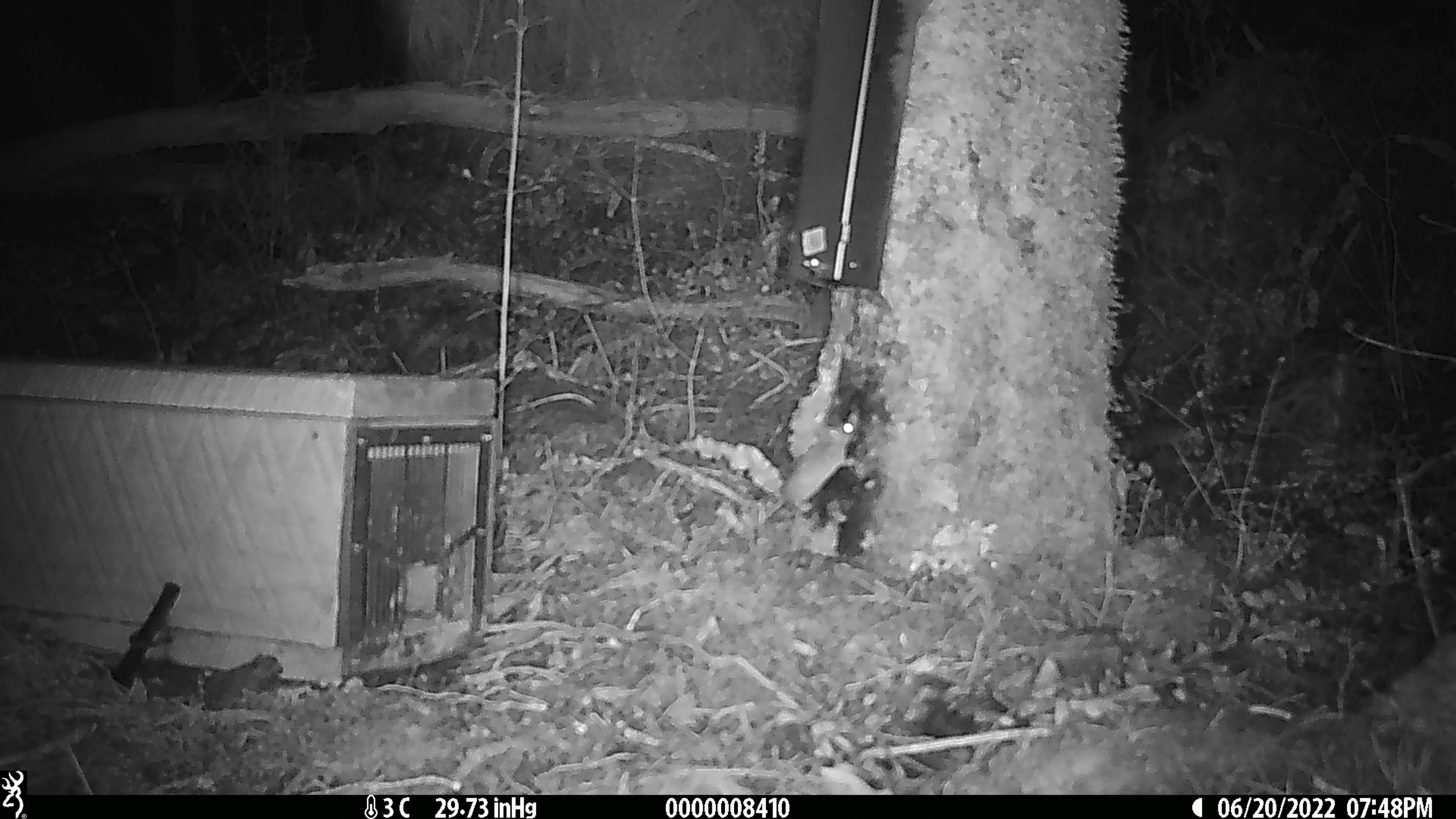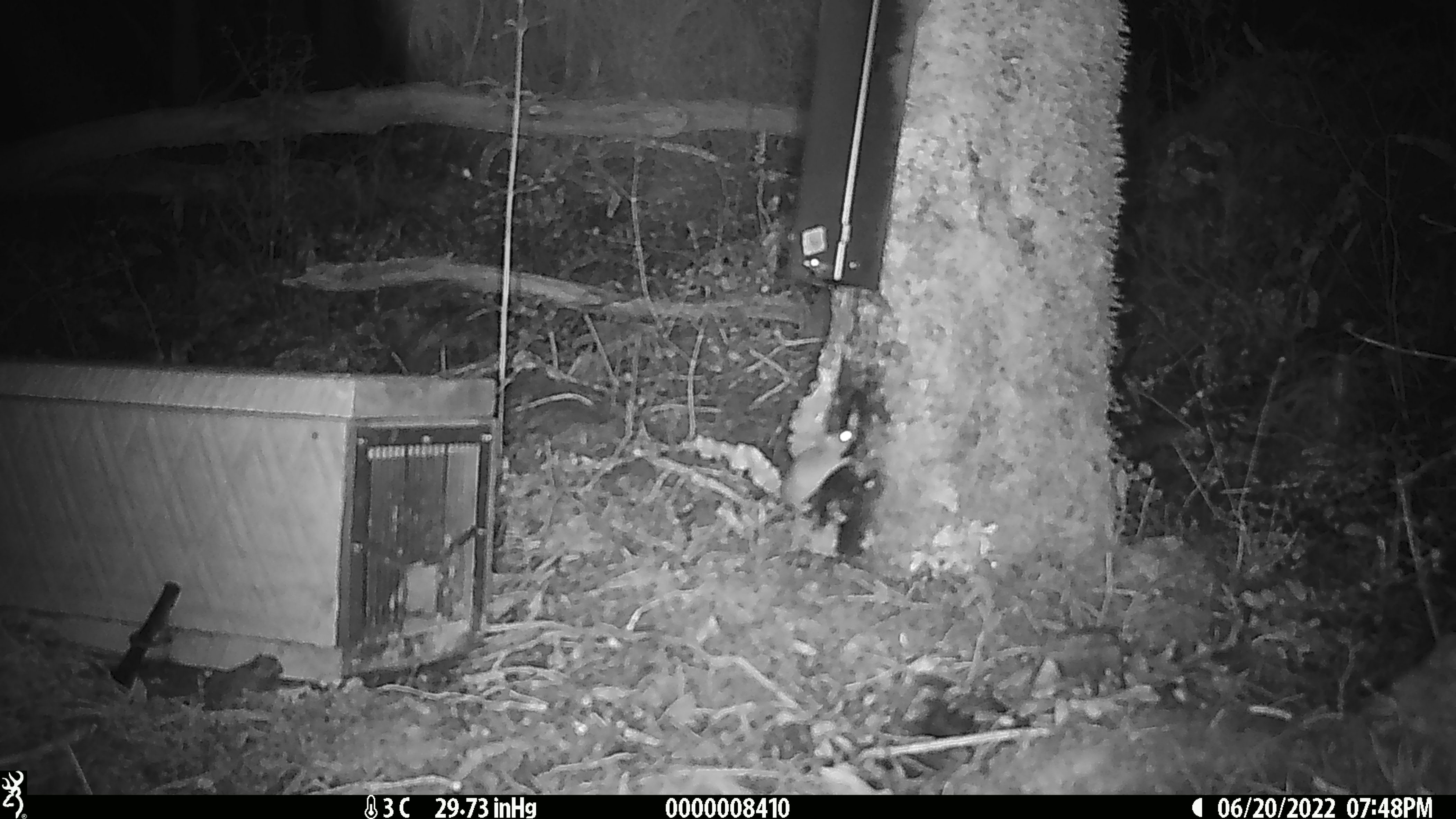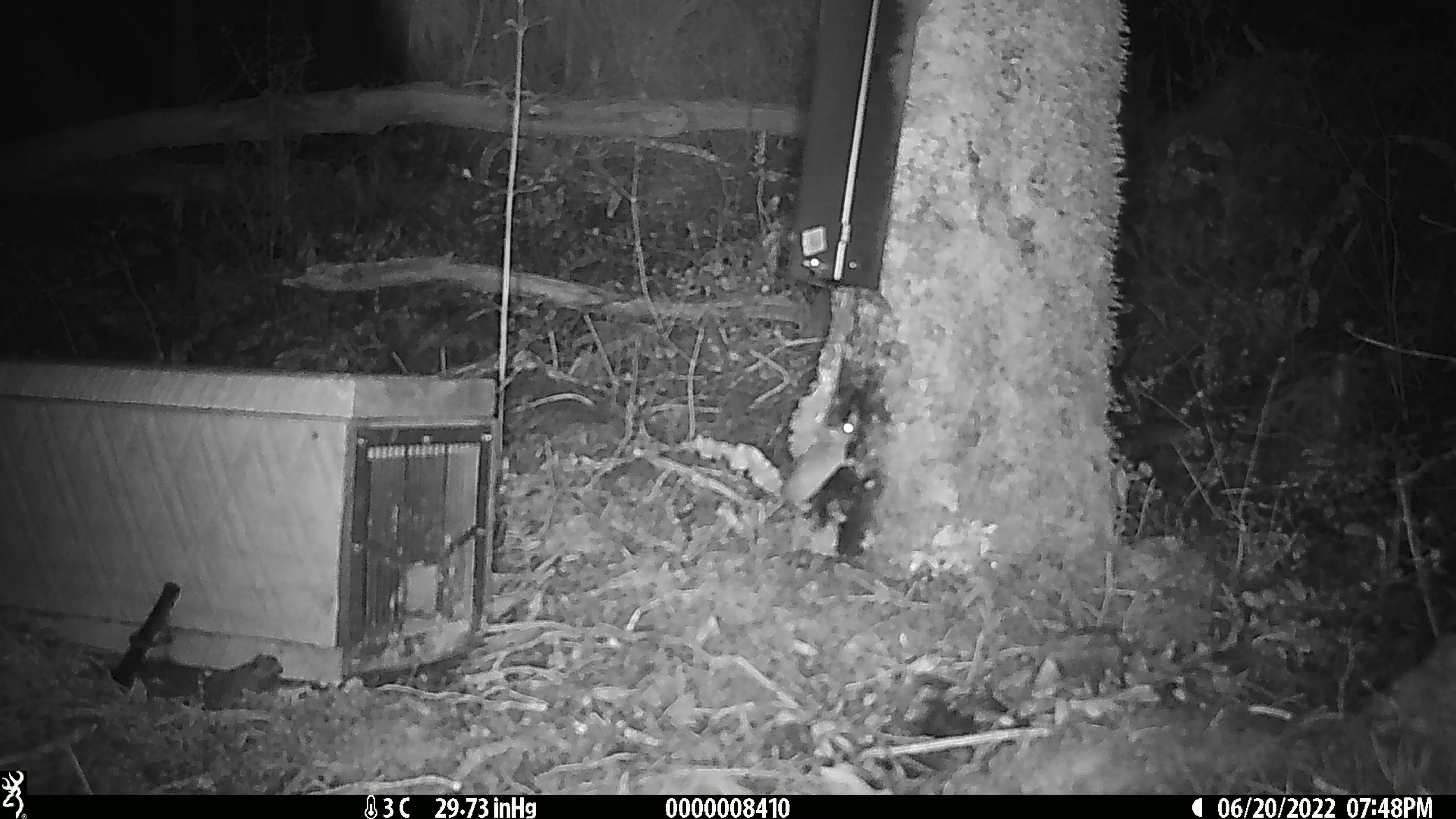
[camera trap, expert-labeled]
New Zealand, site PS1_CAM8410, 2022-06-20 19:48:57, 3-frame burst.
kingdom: Animalia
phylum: Chordata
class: Mammalia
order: Rodentia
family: Muridae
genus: Mus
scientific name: Mus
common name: mouse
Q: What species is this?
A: Mouse (Mus).